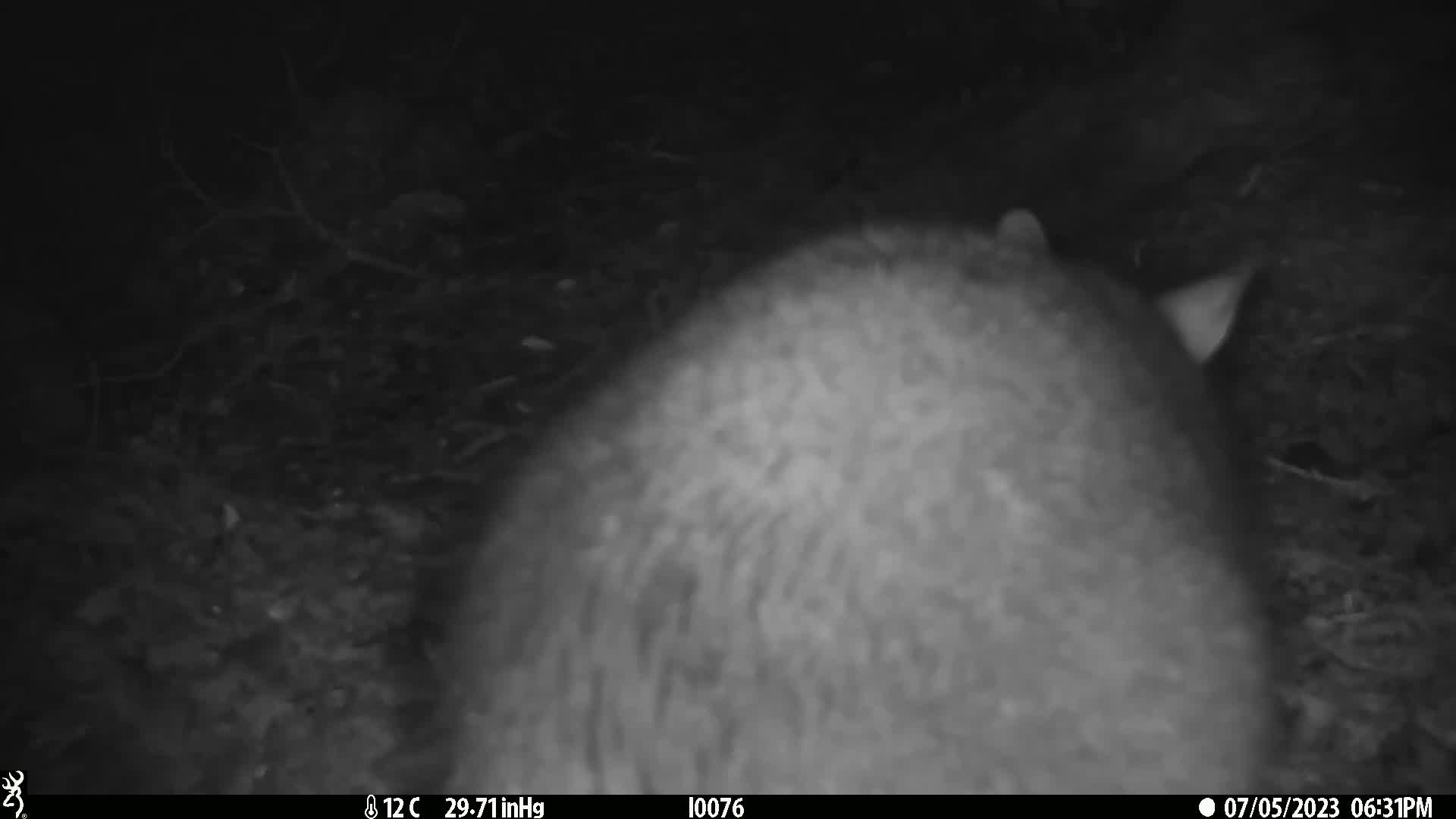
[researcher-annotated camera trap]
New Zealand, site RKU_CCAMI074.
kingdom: Animalia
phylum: Chordata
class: Mammalia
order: Diprotodontia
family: Phalangeridae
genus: Trichosurus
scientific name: Trichosurus vulpecula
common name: common brushtail possum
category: possum